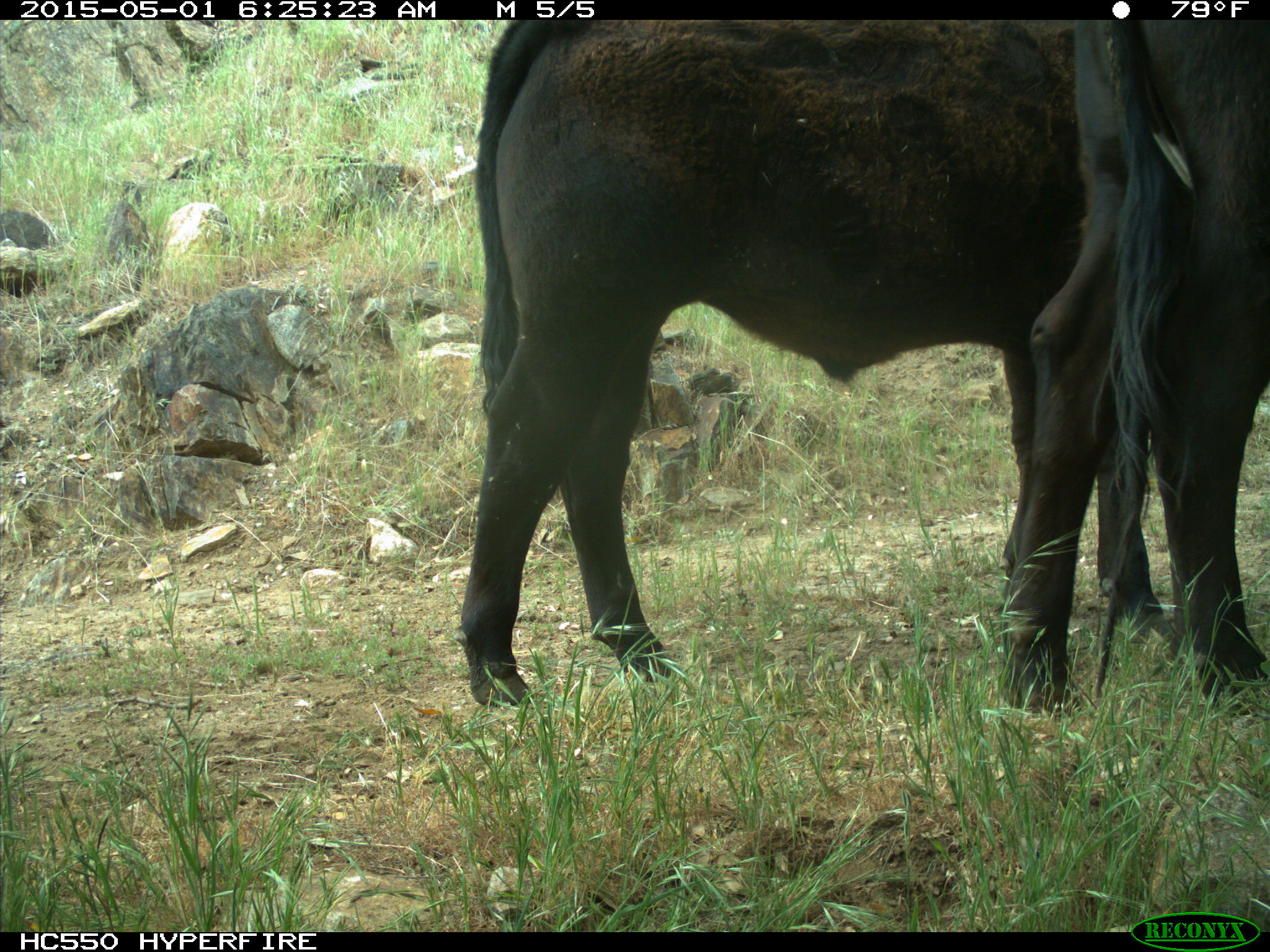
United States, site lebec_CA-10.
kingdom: Animalia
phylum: Chordata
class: Mammalia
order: Artiodactyla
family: Bovidae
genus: Bos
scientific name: Bos taurus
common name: domestic cow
Bos taurus (domestic cow).